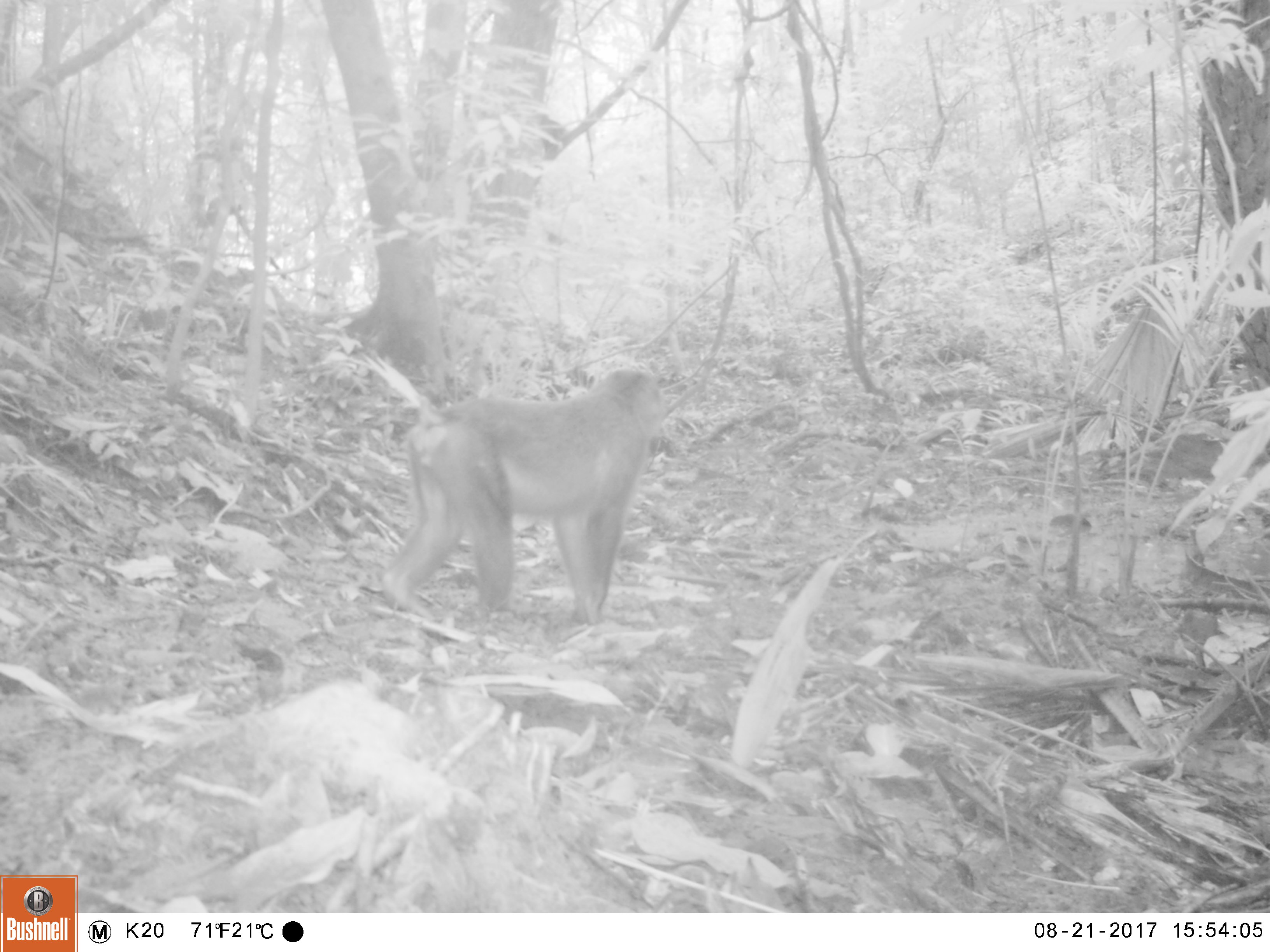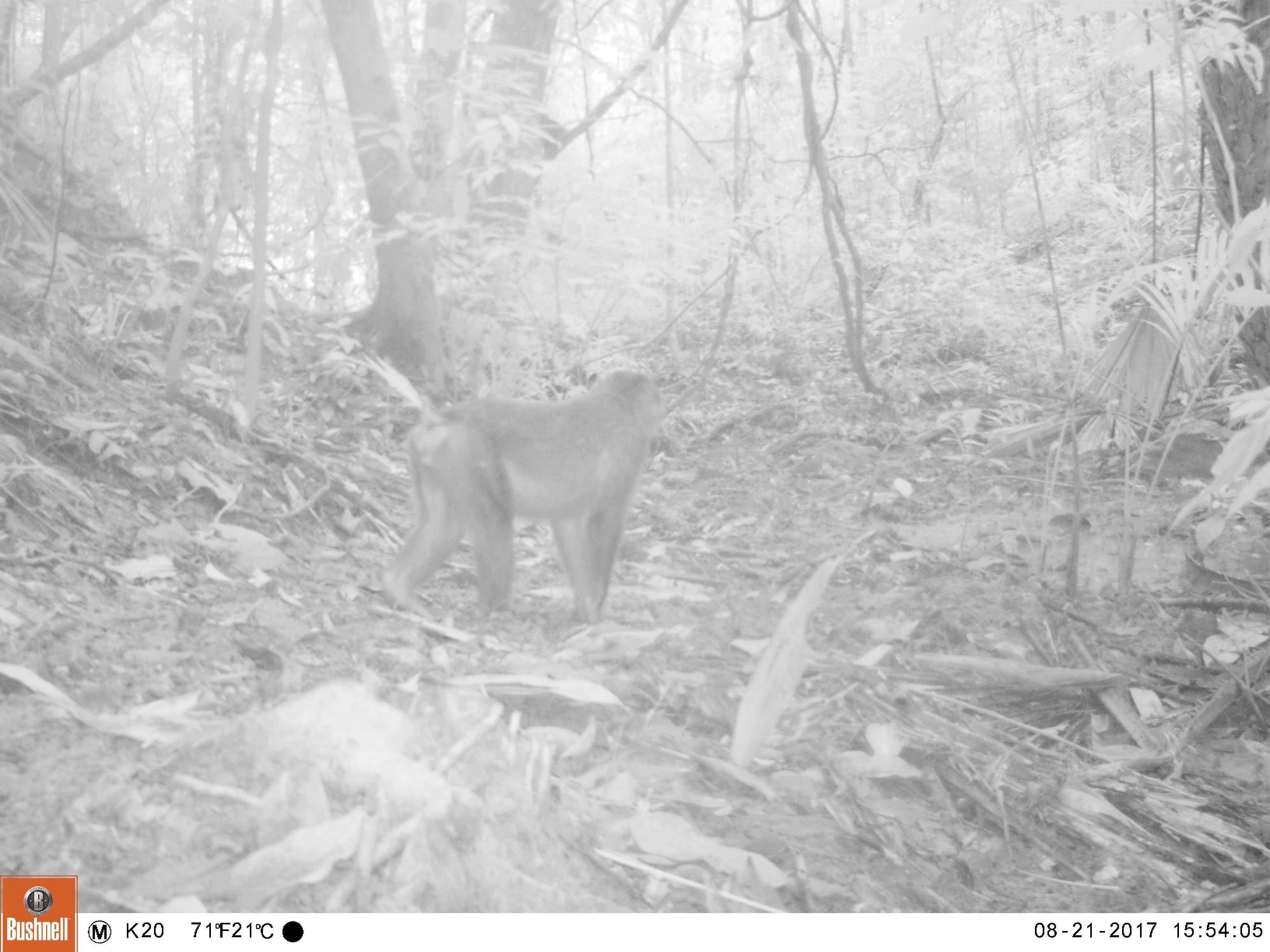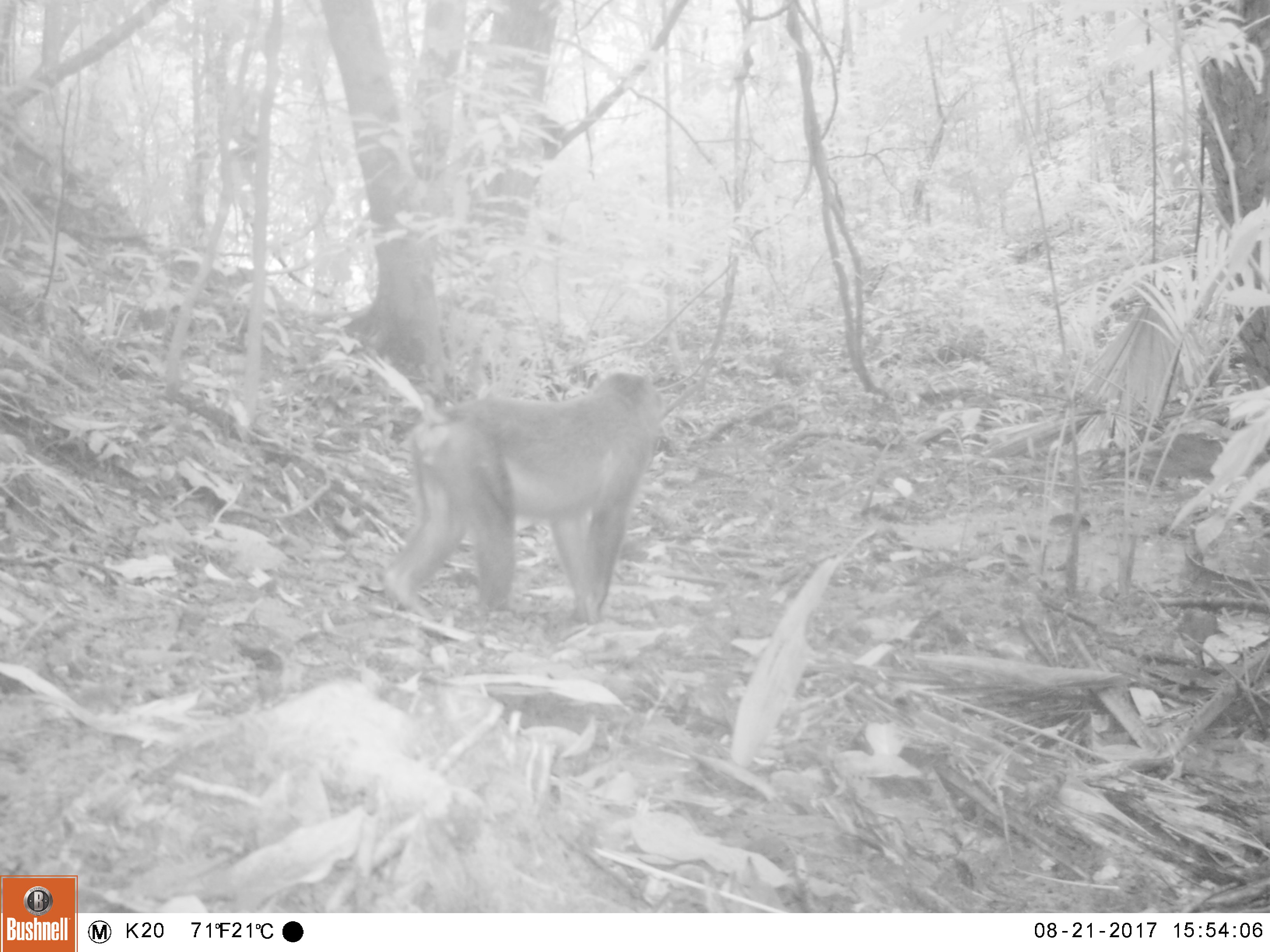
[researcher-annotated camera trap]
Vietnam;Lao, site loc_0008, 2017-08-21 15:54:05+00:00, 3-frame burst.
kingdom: Animalia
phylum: Chordata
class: Mammalia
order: Primates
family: Cercopithecidae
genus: Macaca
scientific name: Macaca arctoides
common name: stump-tailed macaque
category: stump tailed macaque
Stump tailed macaque (stump-tailed macaque) (Macaca arctoides). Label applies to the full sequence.